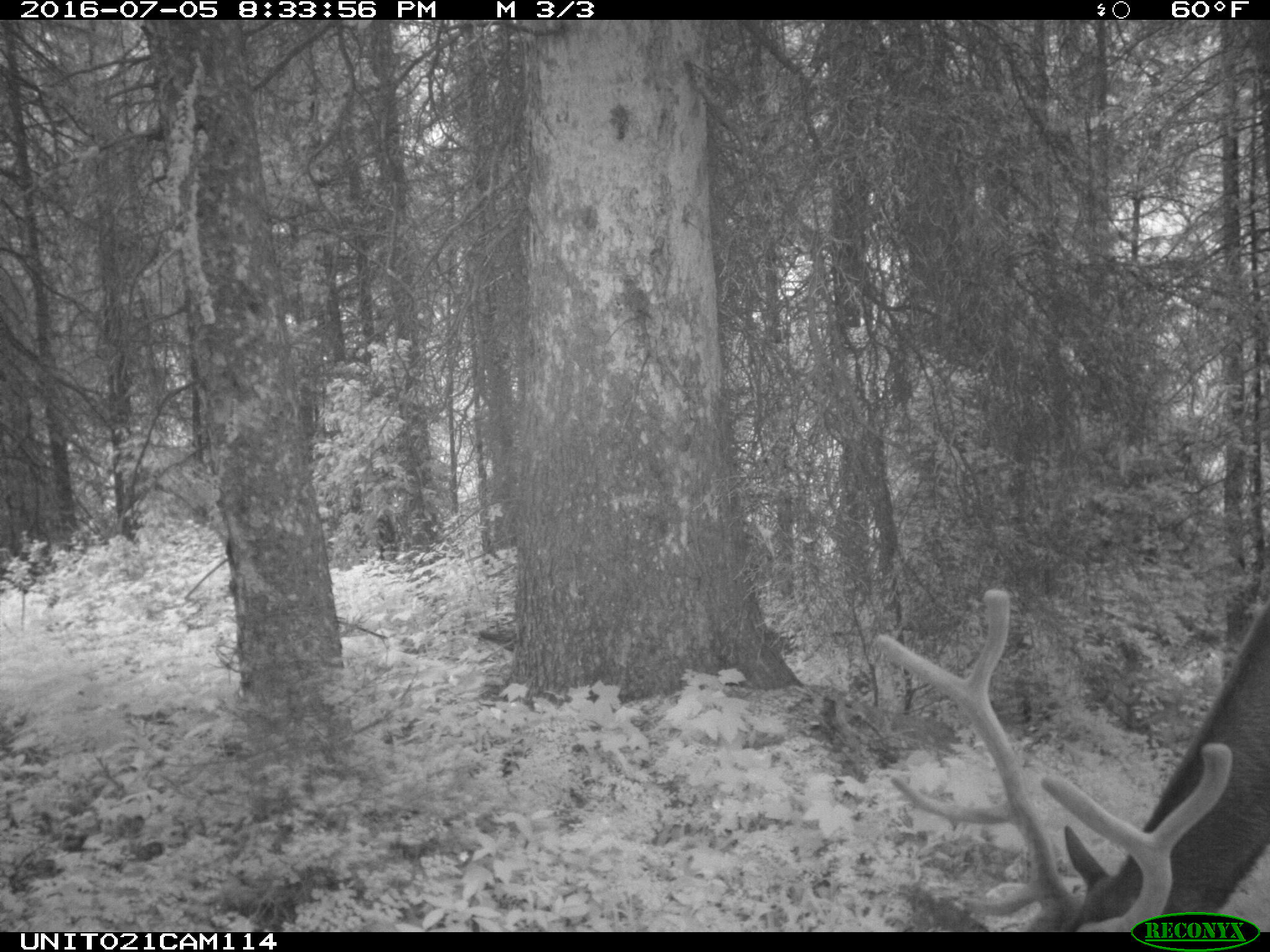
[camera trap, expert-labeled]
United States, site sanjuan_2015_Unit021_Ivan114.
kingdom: Animalia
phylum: Chordata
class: Mammalia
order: Artiodactyla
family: Cervidae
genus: Cervus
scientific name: Cervus elaphus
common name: red deer